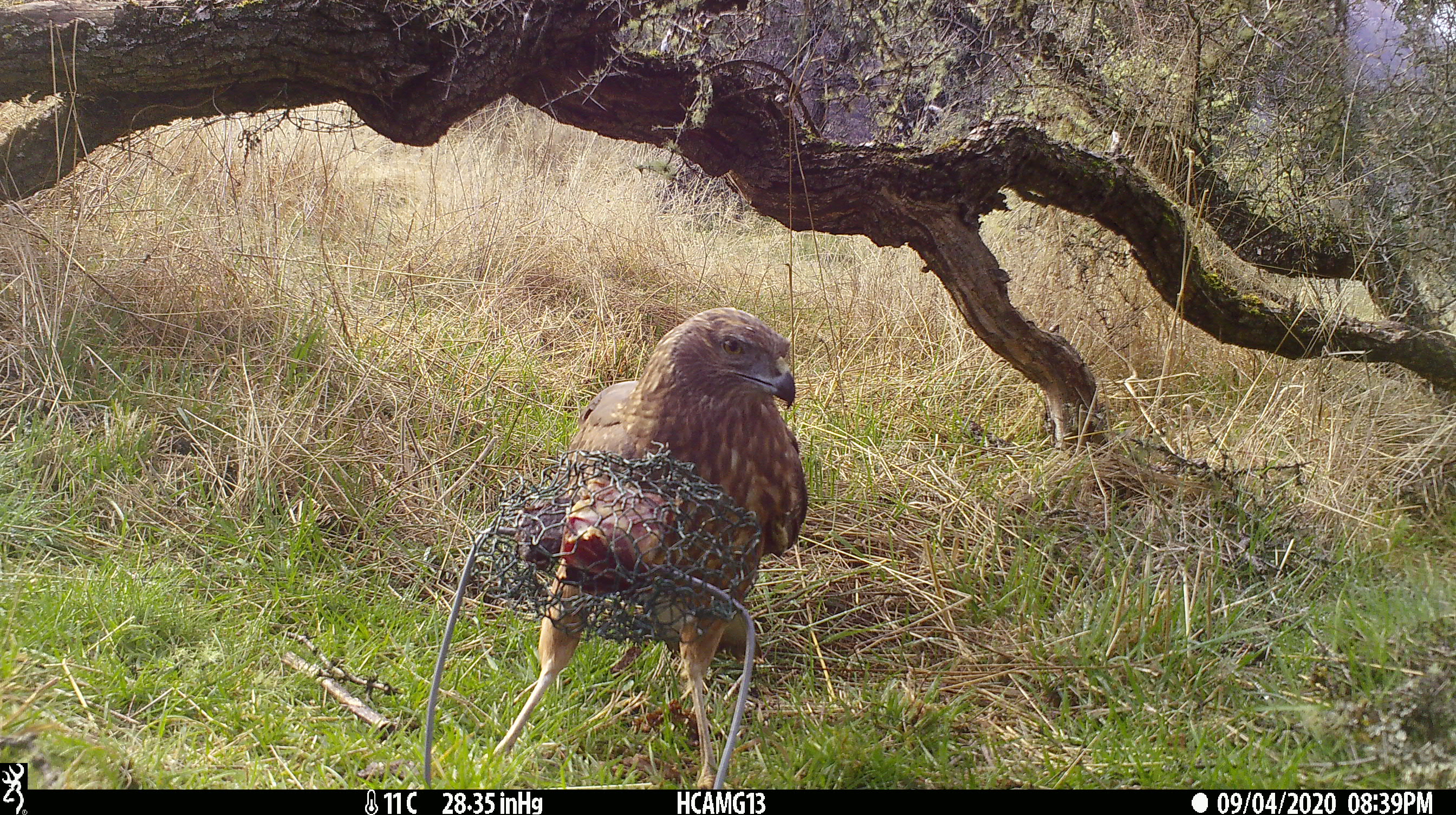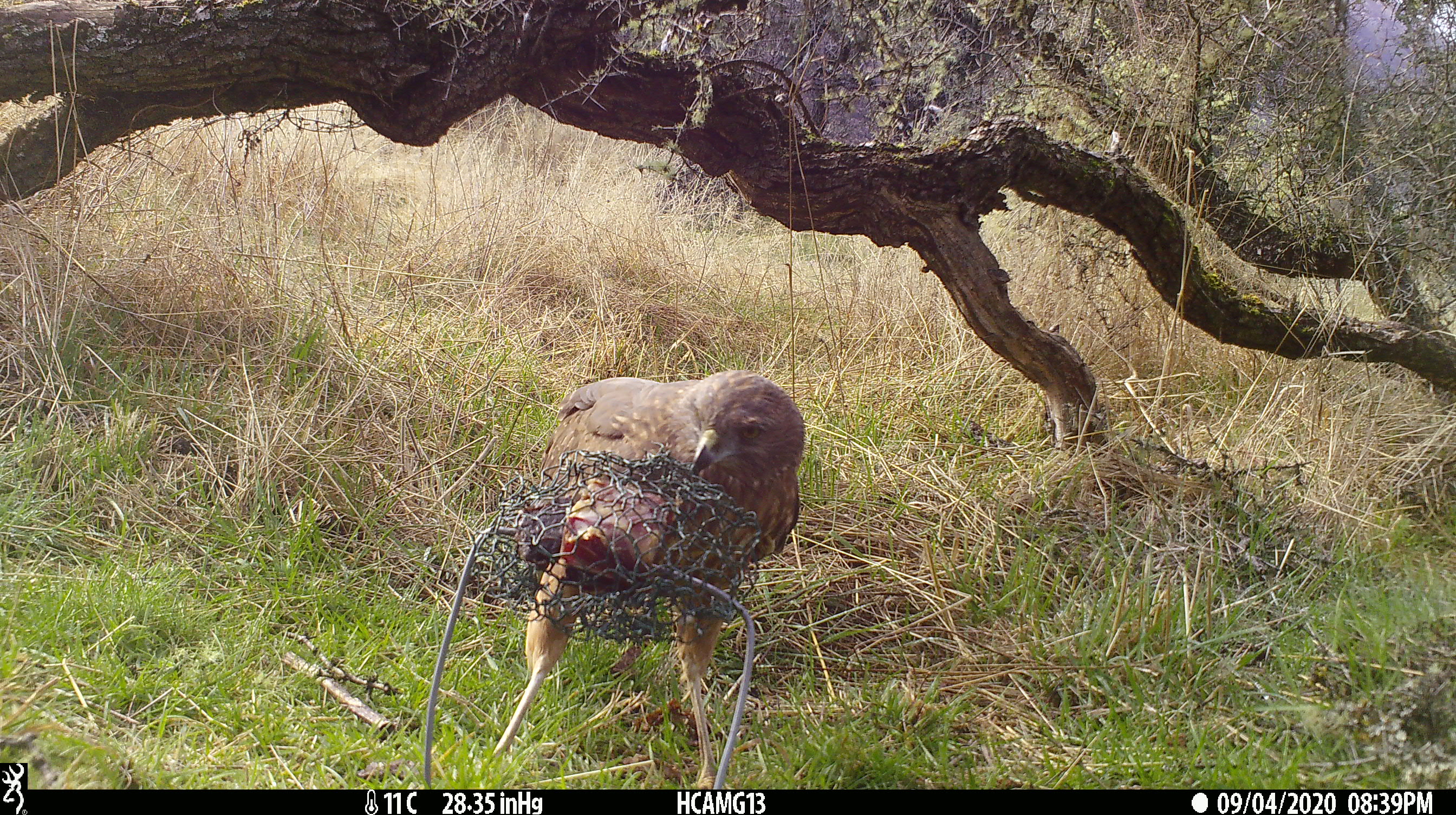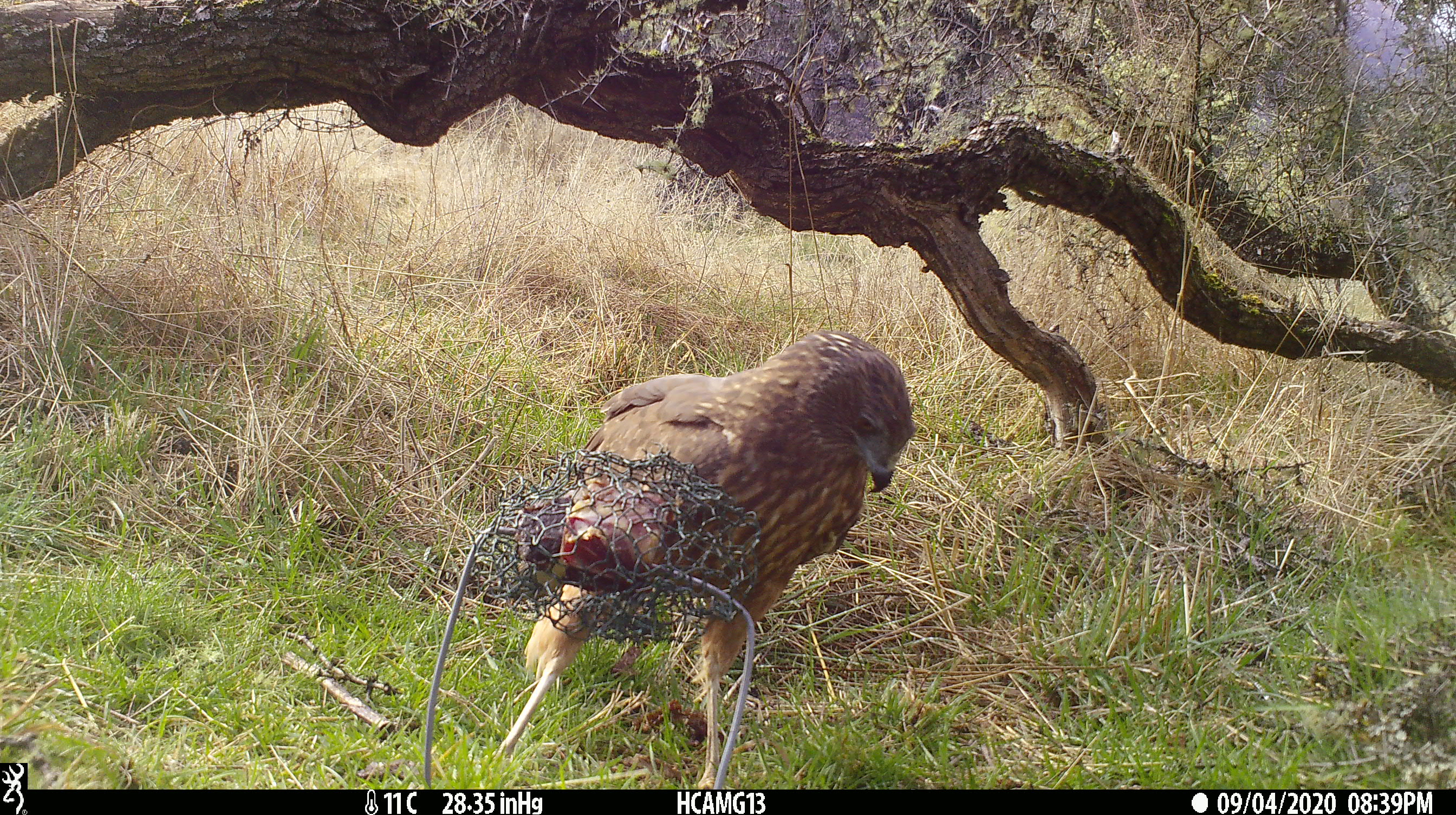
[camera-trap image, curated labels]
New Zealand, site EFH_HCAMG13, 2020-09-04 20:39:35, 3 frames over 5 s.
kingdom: Animalia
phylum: Chordata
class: Aves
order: Accipitriformes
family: Accipitridae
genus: Circus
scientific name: Circus approximans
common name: swamp harrier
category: harrier